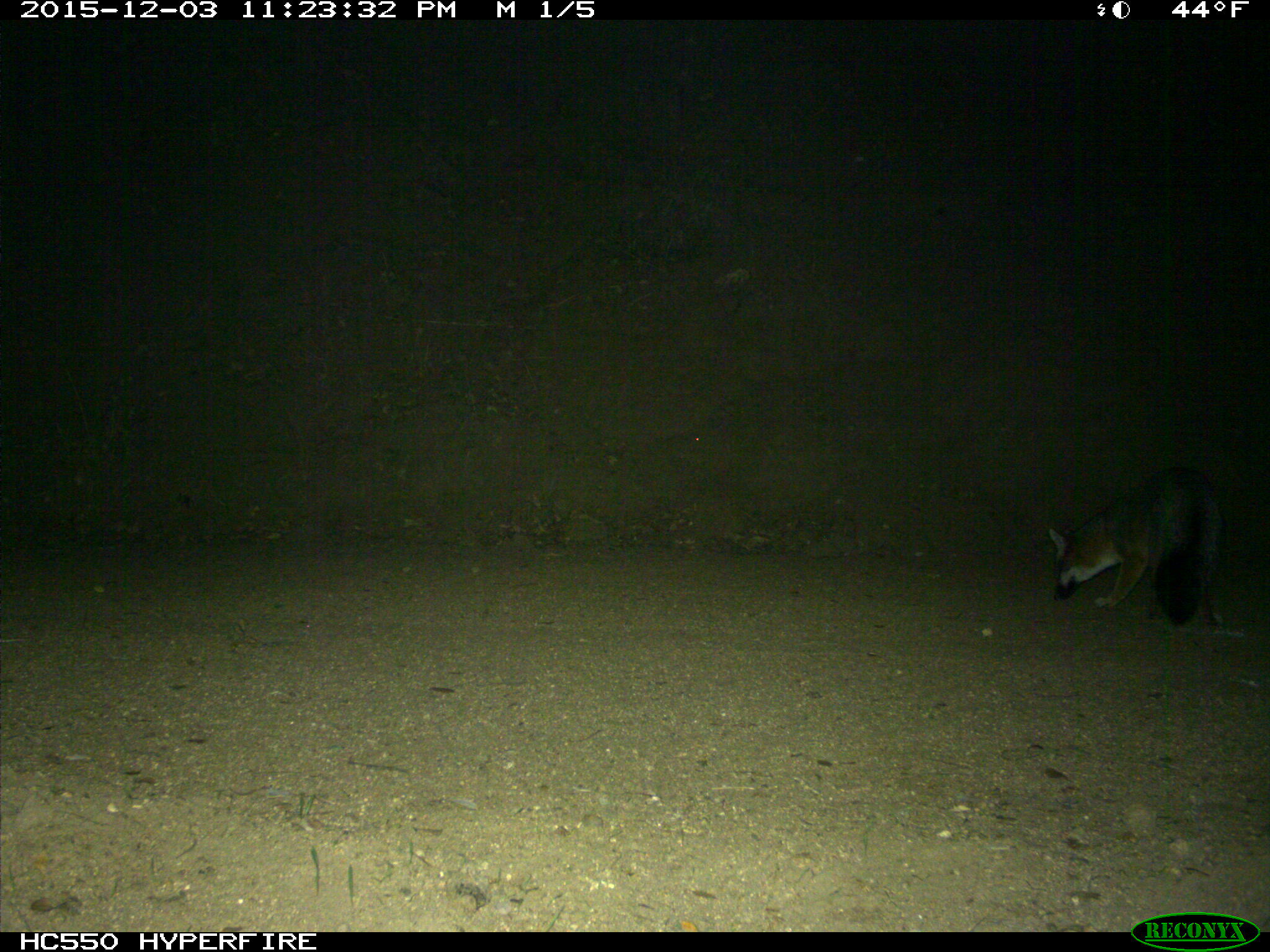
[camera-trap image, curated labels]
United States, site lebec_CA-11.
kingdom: Animalia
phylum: Chordata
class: Mammalia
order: Carnivora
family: Canidae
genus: Urocyon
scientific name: Urocyon cinereoargenteus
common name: gray fox